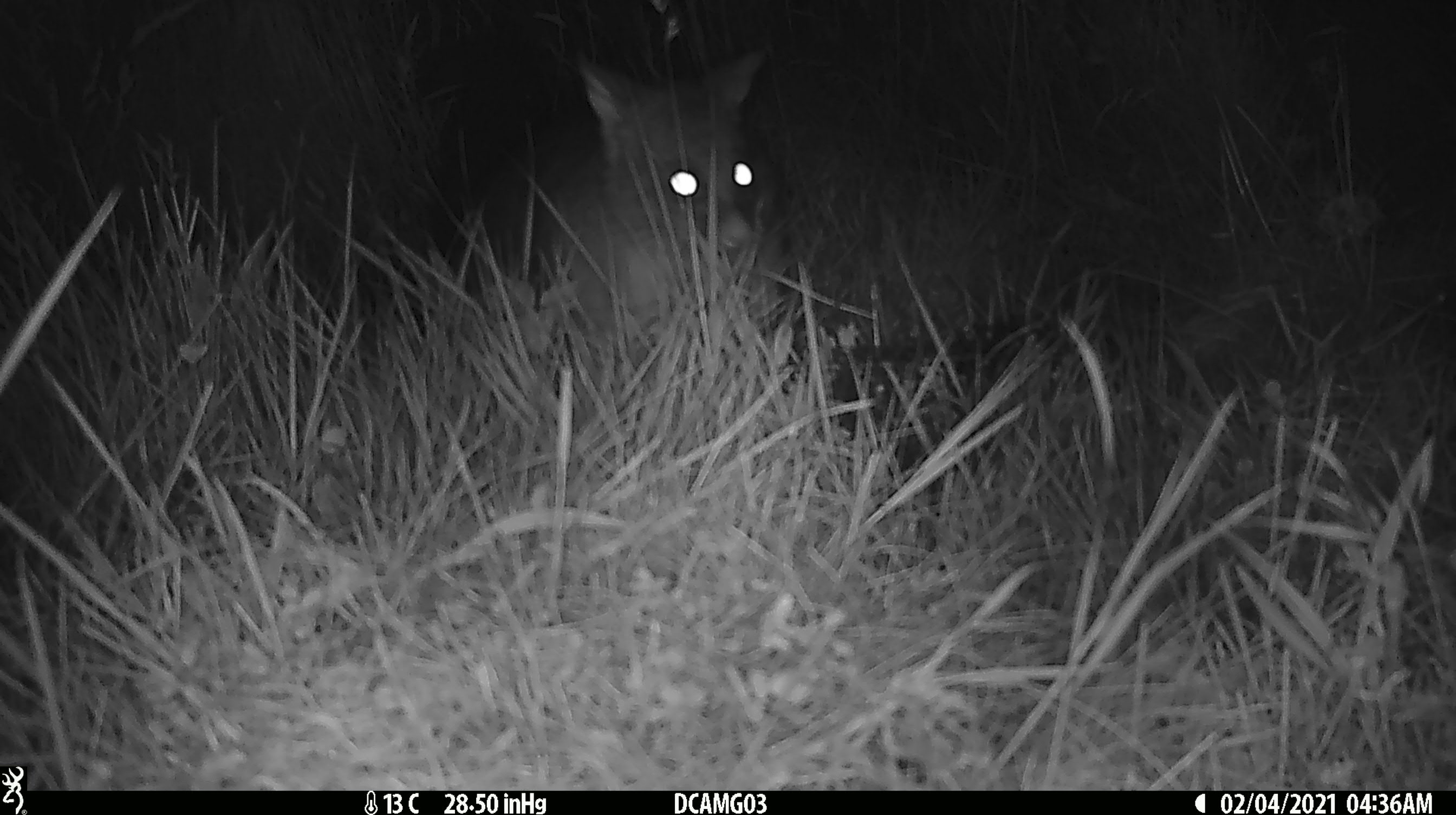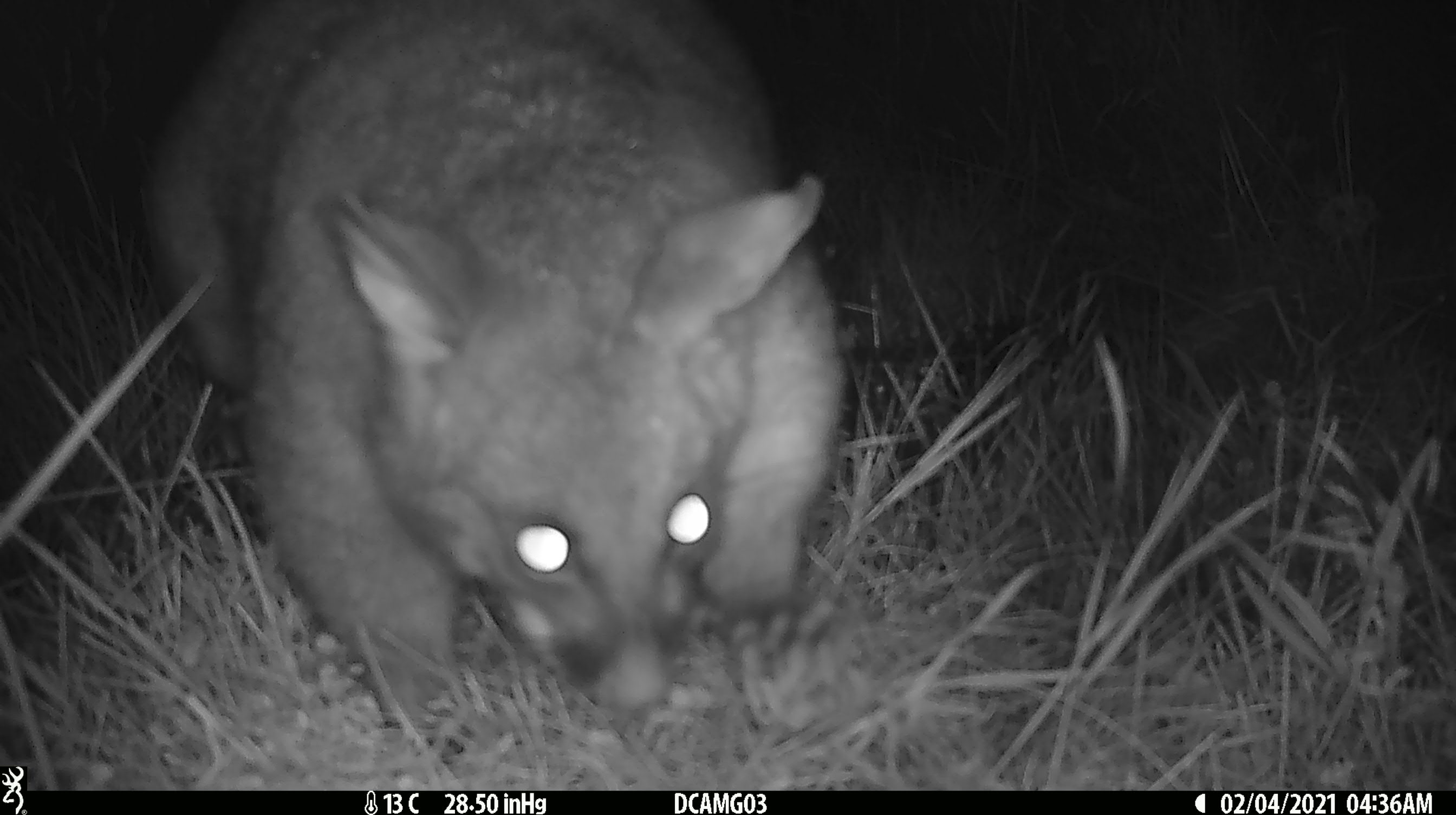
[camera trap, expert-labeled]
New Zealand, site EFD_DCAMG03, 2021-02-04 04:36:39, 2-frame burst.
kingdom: Animalia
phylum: Chordata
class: Mammalia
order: Diprotodontia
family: Phalangeridae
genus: Trichosurus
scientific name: Trichosurus vulpecula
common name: common brushtail possum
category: possum